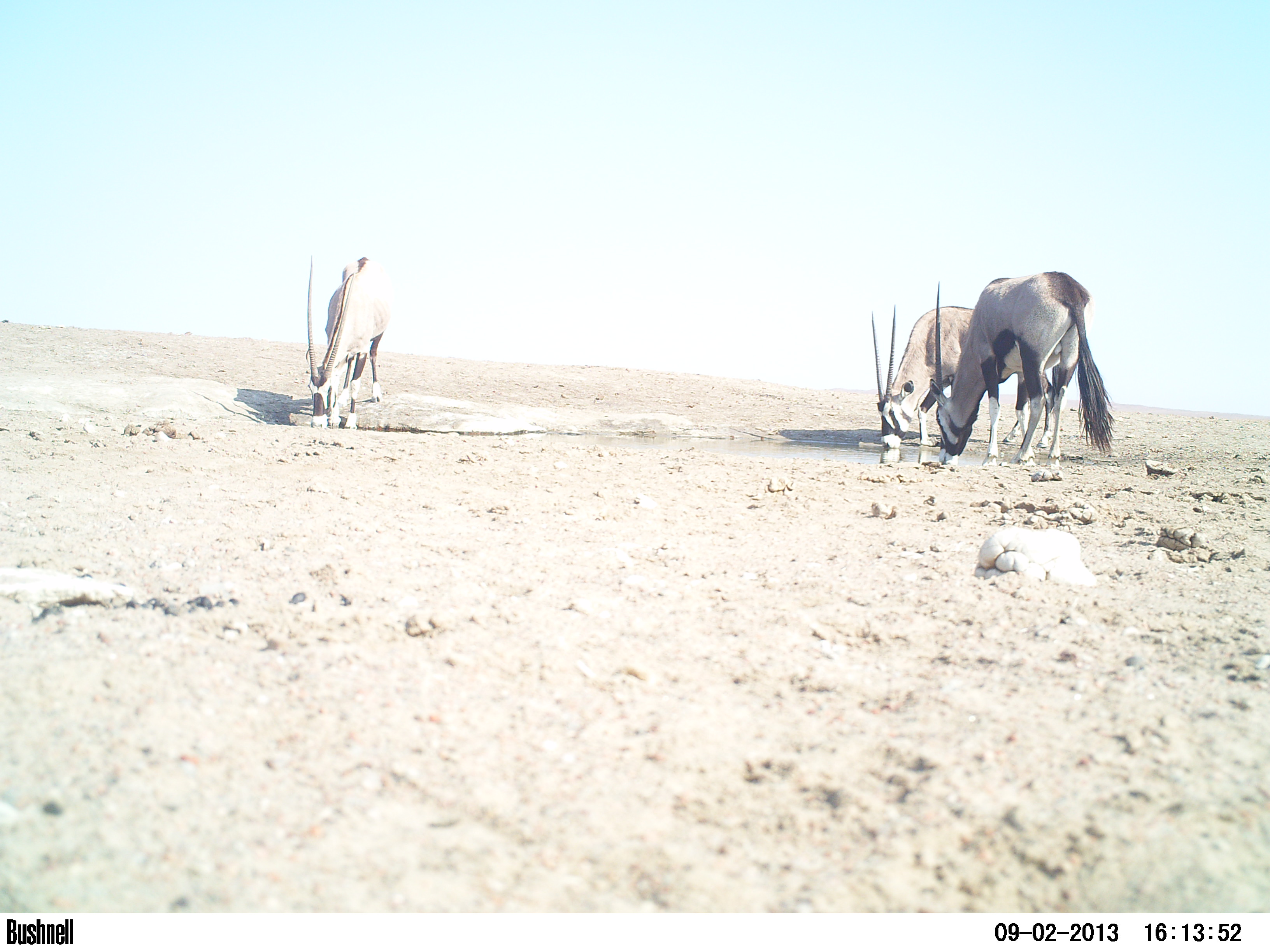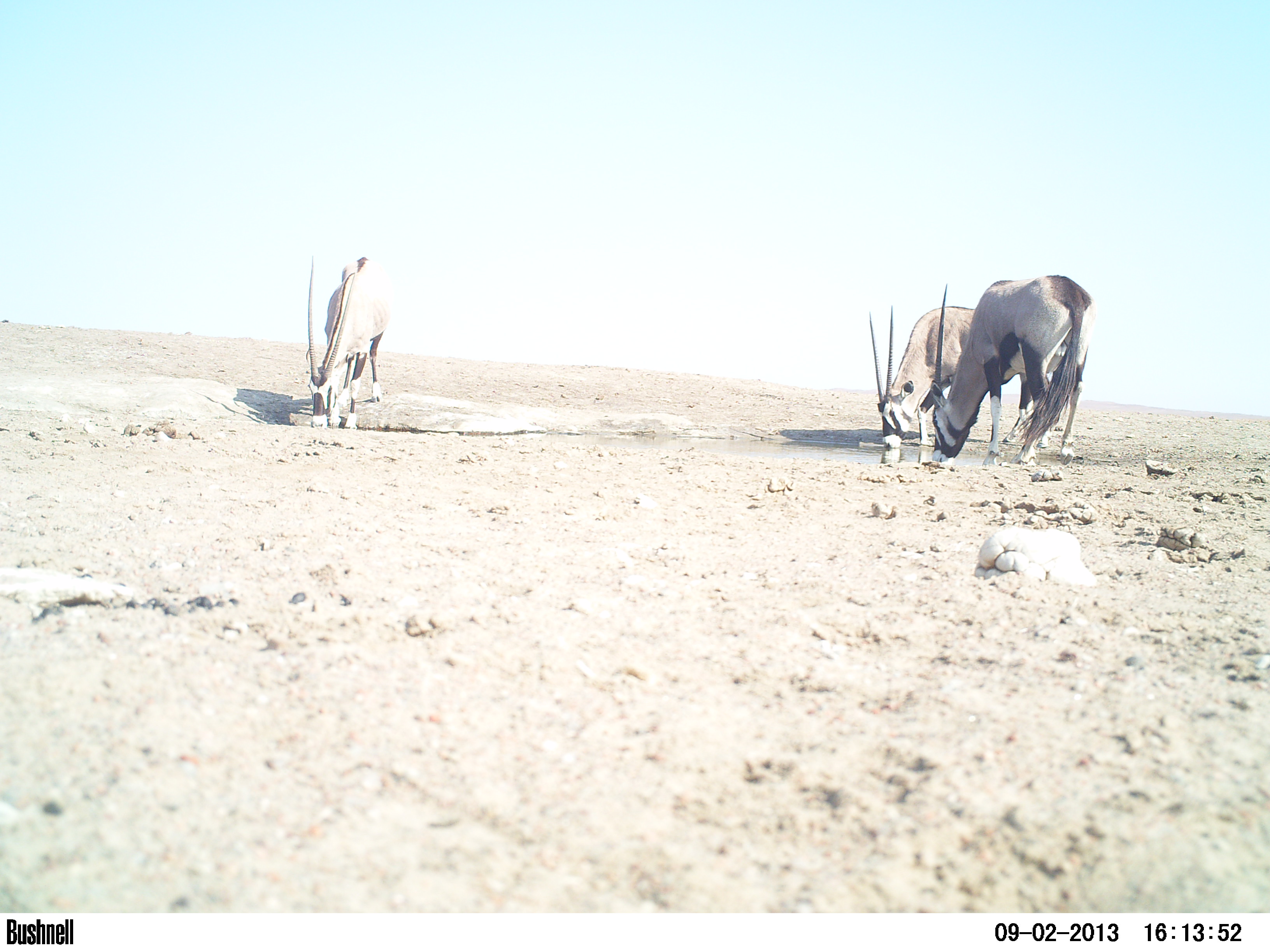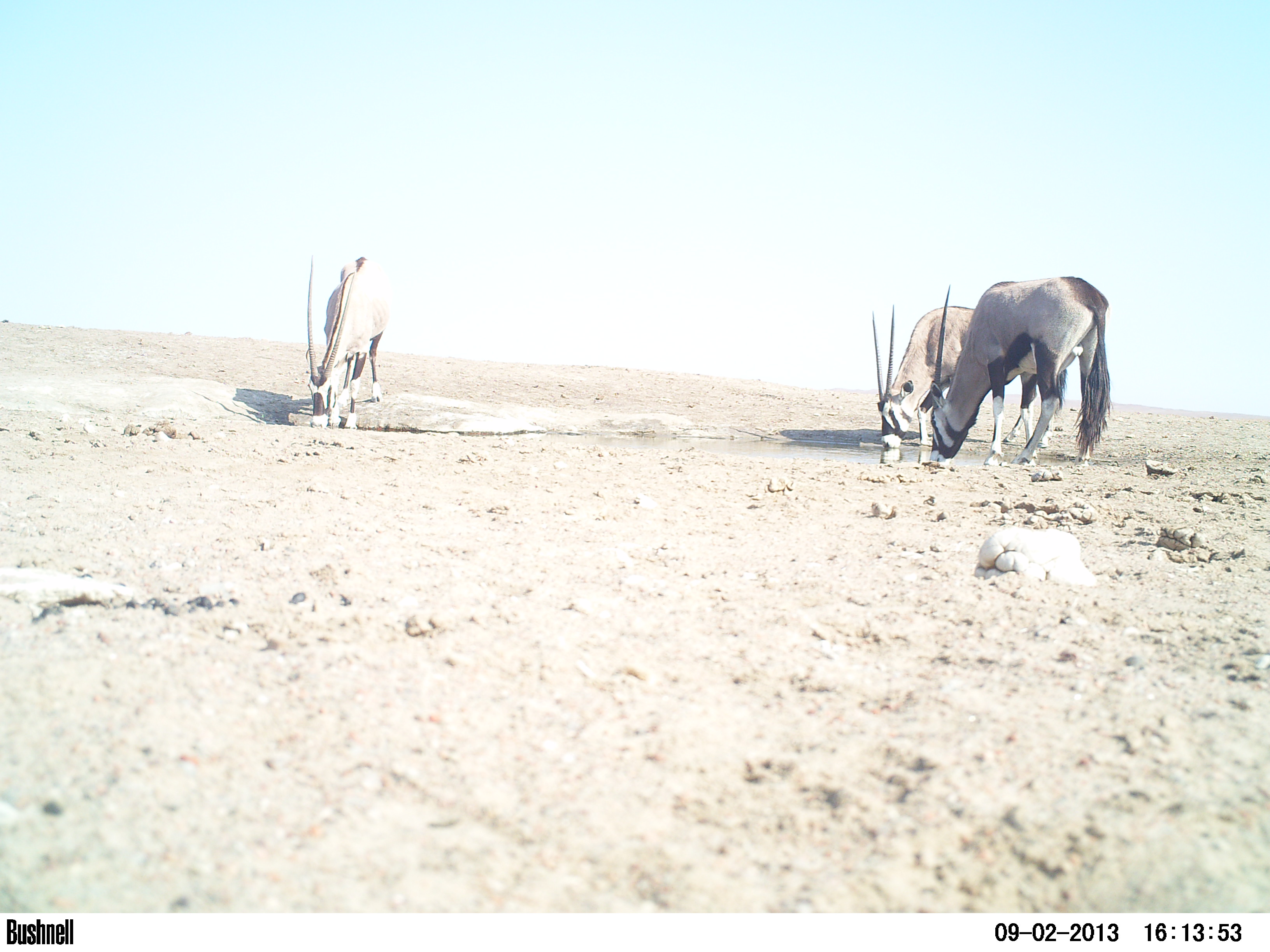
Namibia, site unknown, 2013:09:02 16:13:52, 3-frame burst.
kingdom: Animalia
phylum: Chordata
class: Mammalia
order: Artiodactyla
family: Bovidae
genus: Oryx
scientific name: Oryx gazella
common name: gemsbok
Oryx gazella (gemsbok).